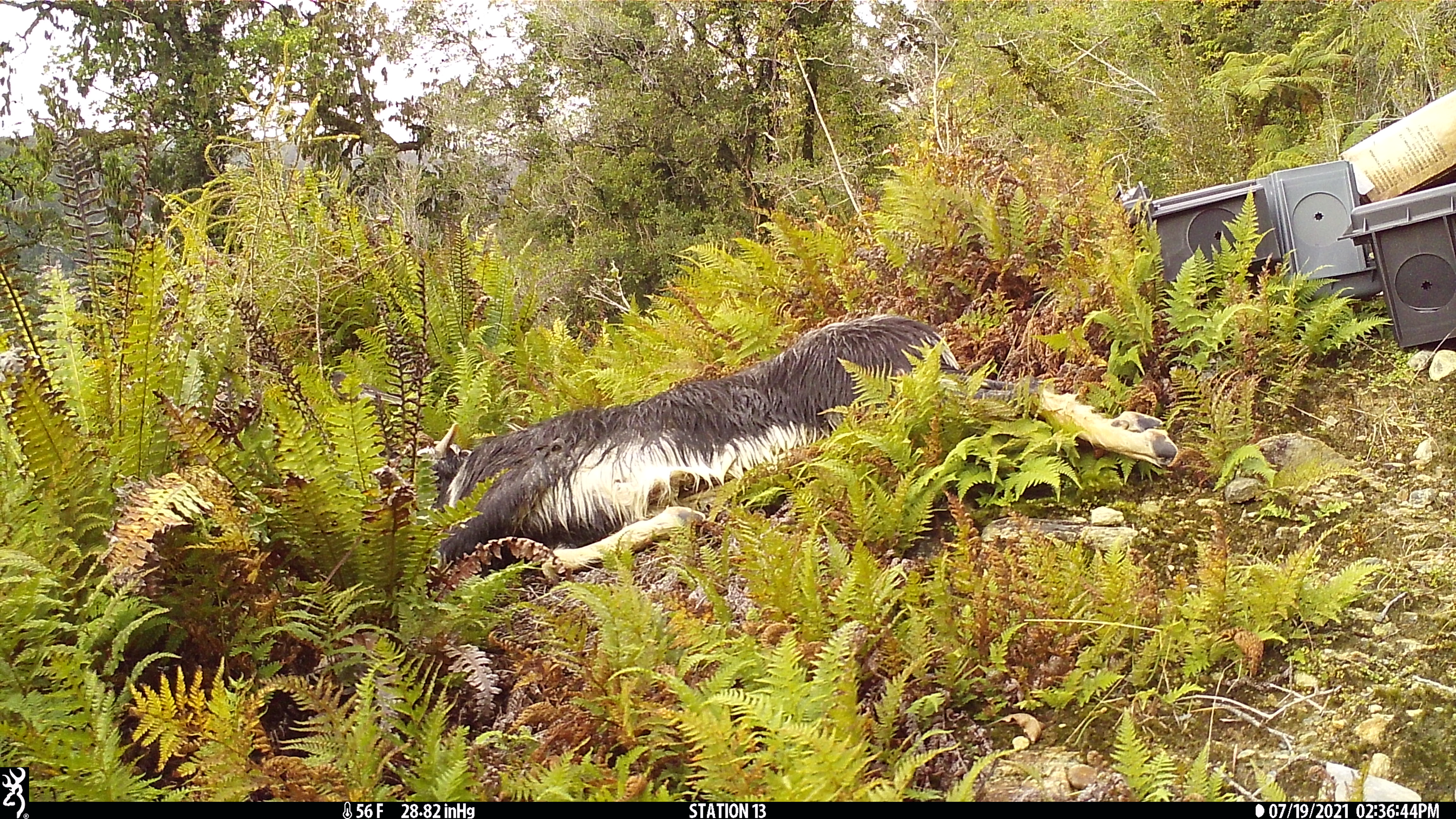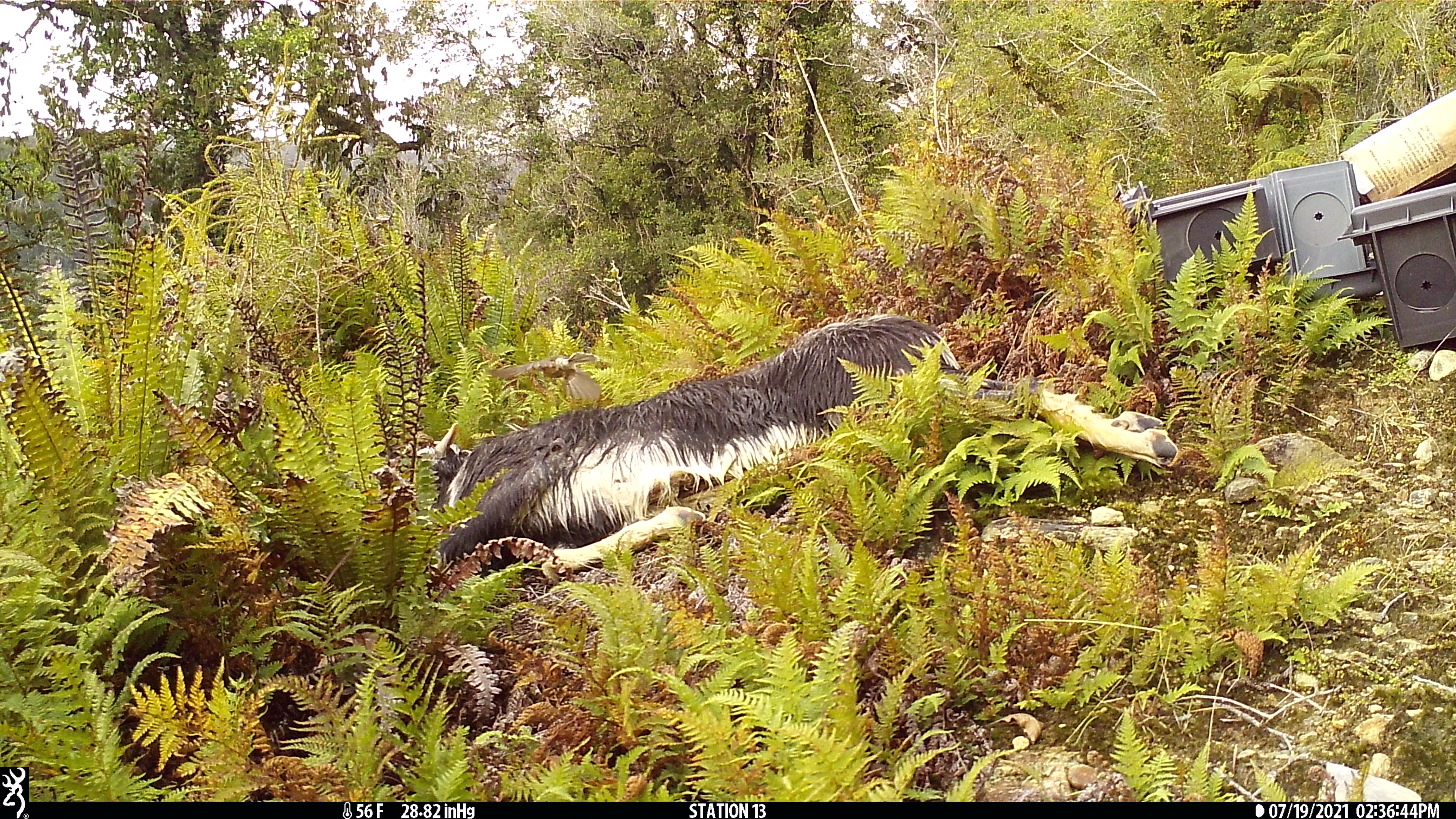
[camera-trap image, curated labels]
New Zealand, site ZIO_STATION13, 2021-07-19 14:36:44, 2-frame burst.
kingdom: Animalia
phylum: Chordata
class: Aves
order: Passeriformes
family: Rhipiduridae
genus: Rhipidura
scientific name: Rhipidura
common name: fantails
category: fantail